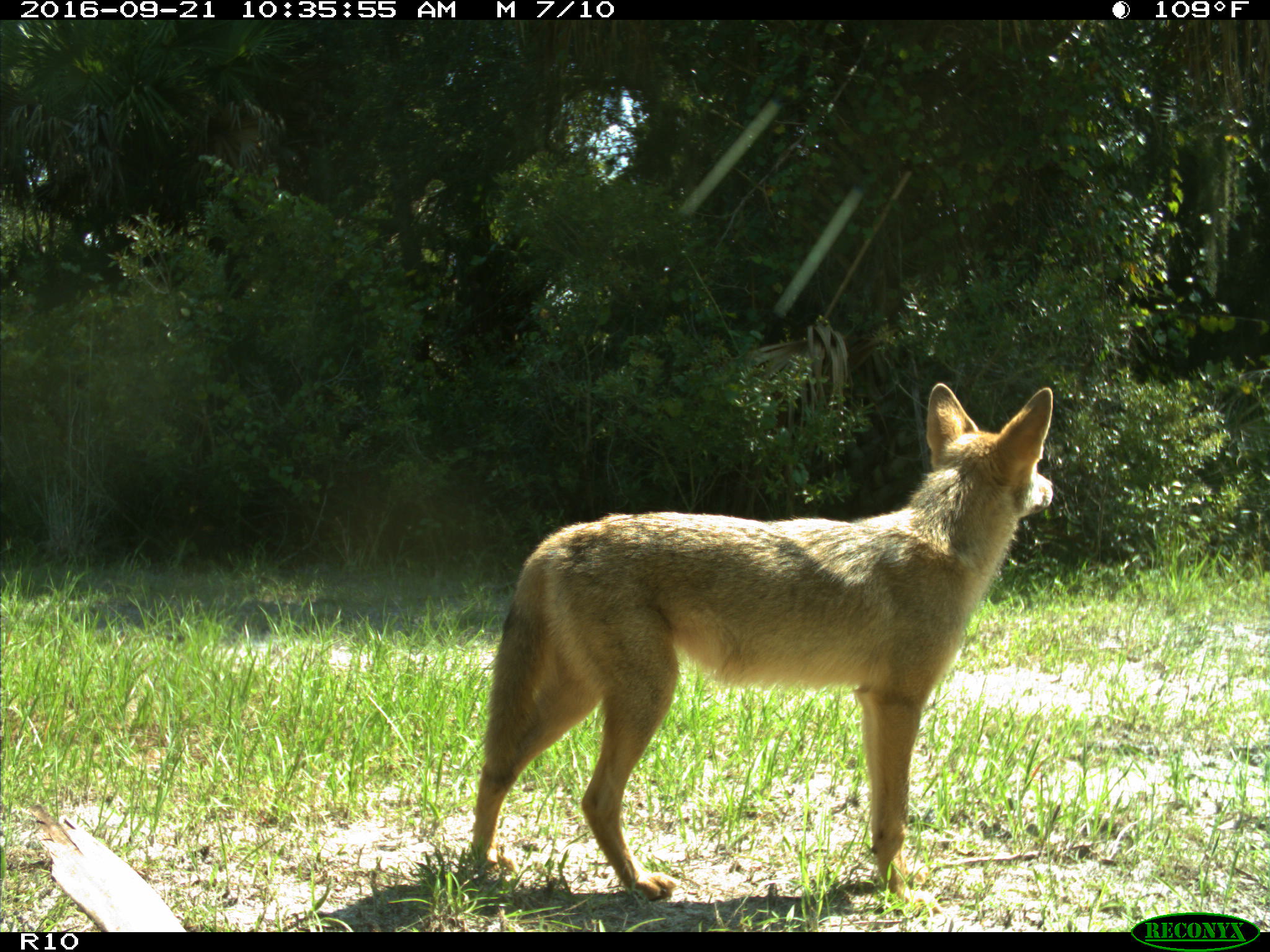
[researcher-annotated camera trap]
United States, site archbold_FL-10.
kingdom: Animalia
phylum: Chordata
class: Mammalia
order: Carnivora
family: Canidae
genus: Canis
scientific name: Canis latrans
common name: coyote